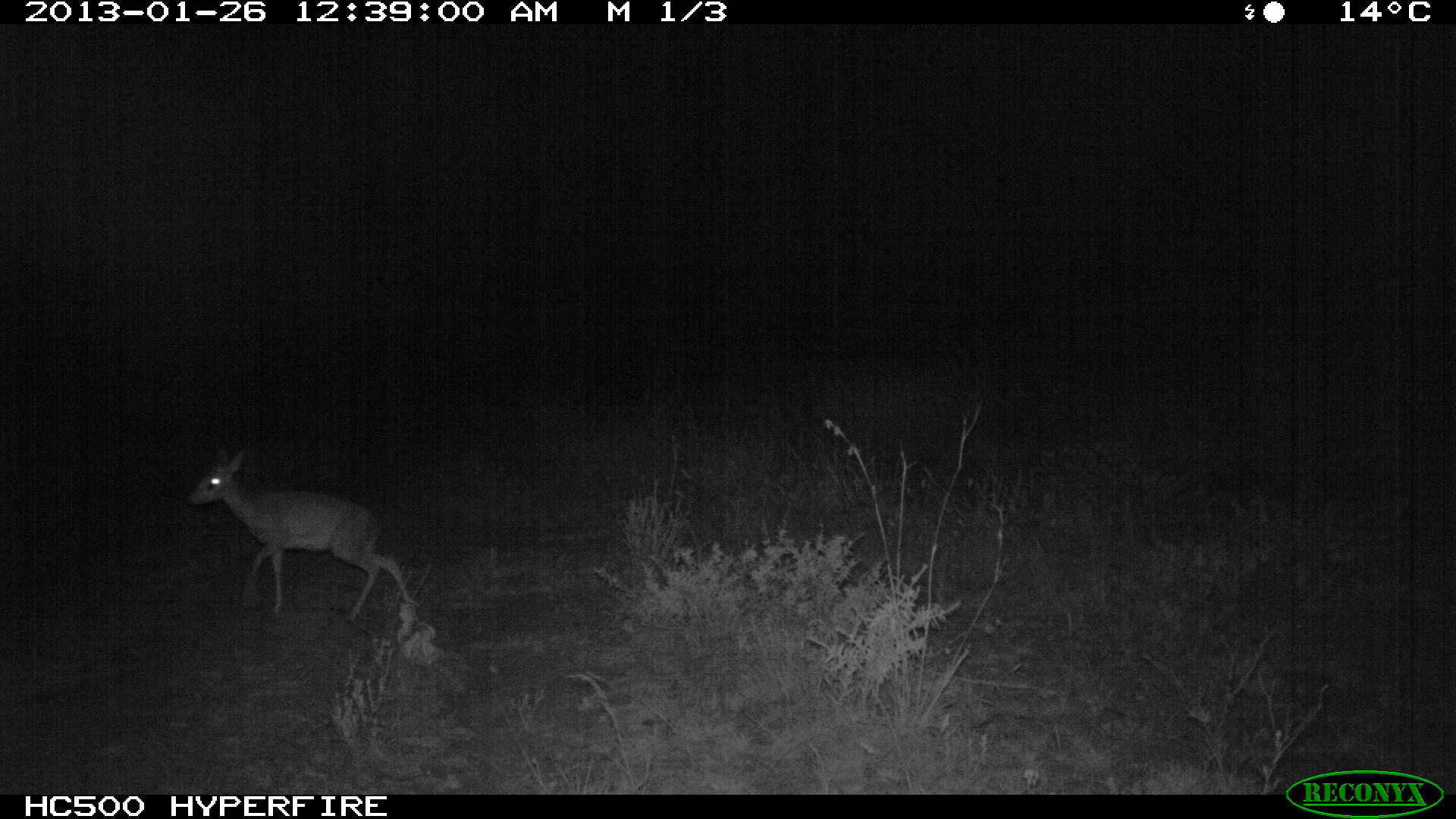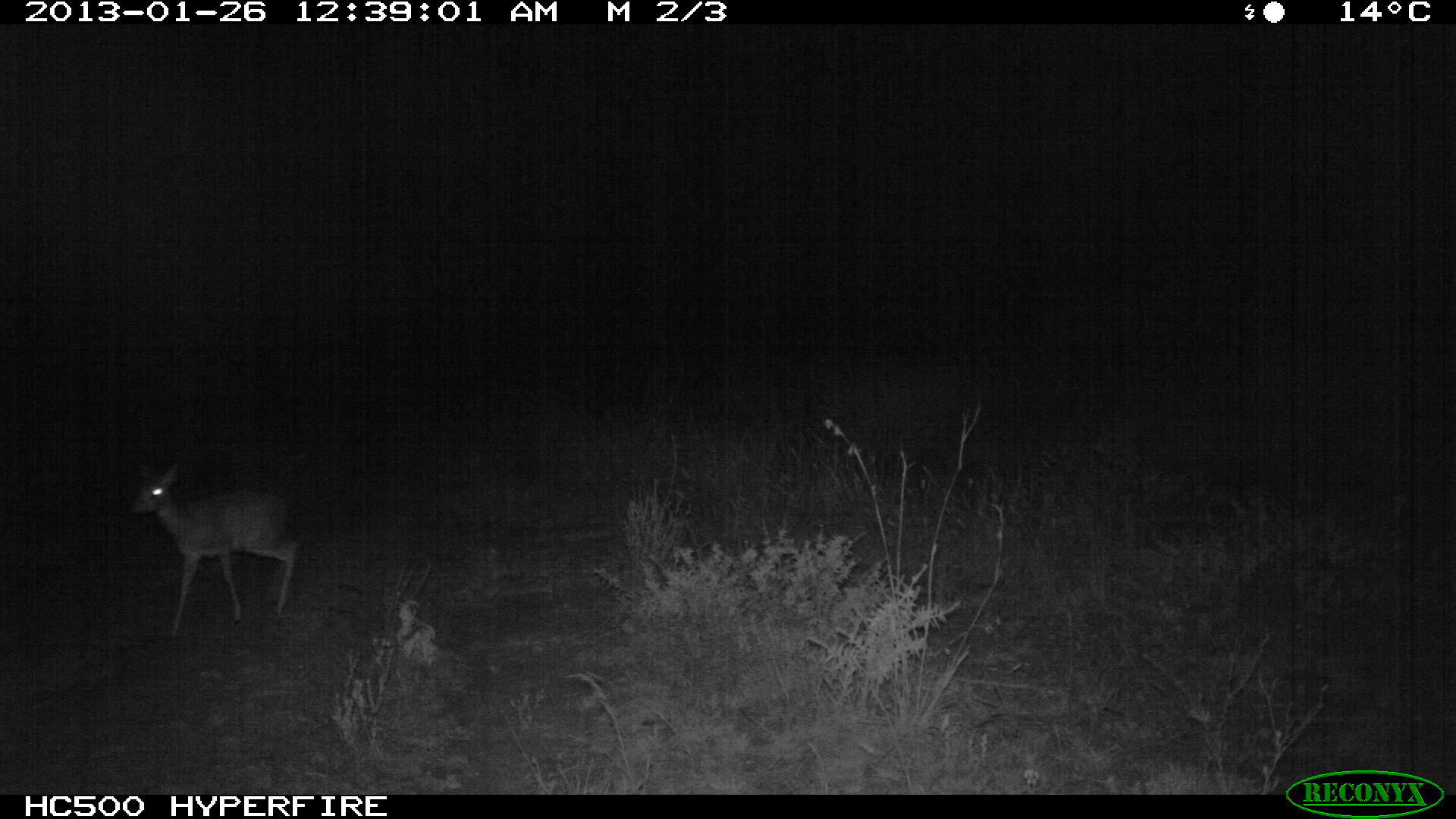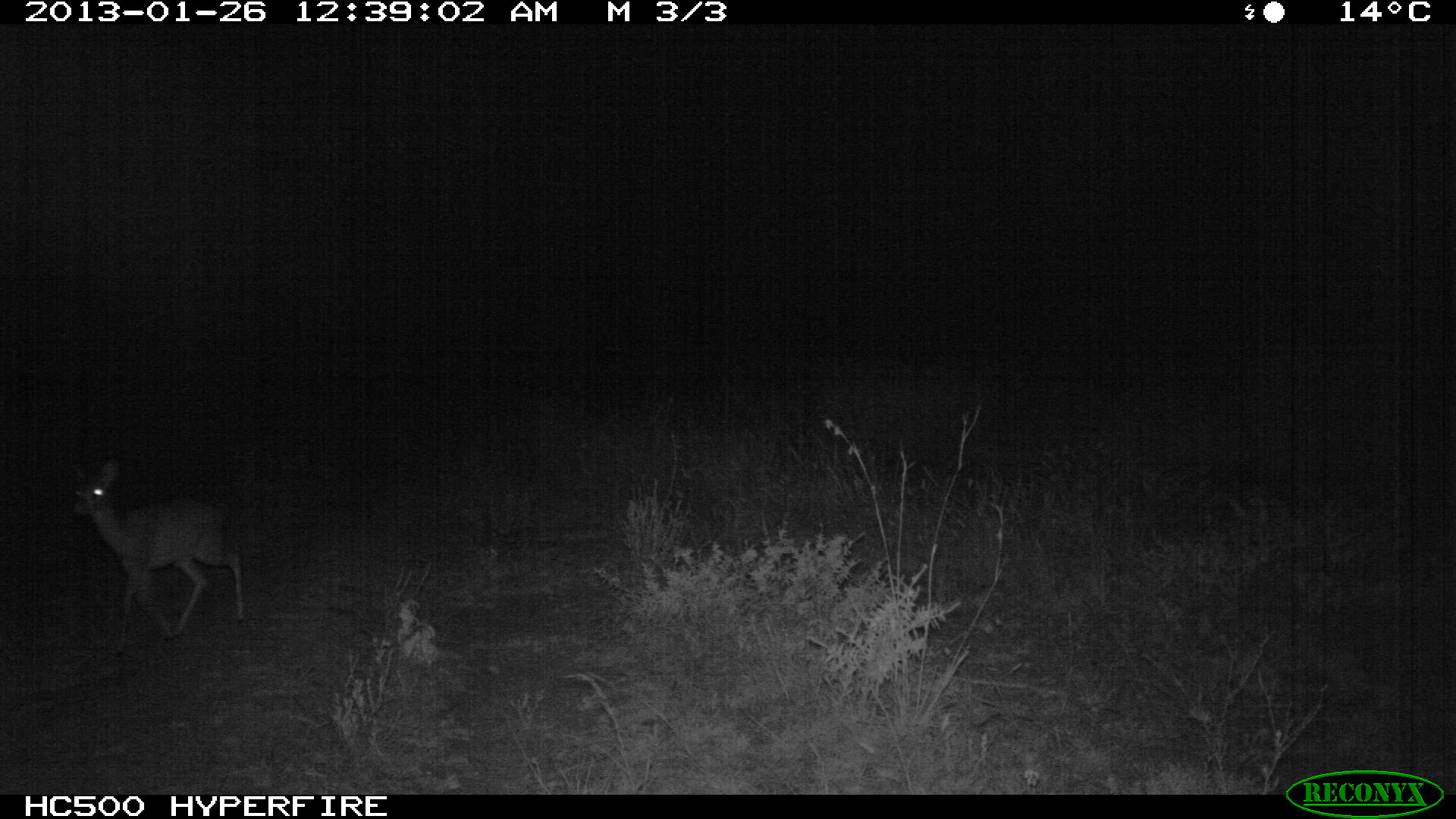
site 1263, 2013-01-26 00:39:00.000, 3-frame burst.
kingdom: Animalia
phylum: Chordata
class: Mammalia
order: Artiodactyla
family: Bovidae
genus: Madoqua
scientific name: Madoqua guentheri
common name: günther's dik-dik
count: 1